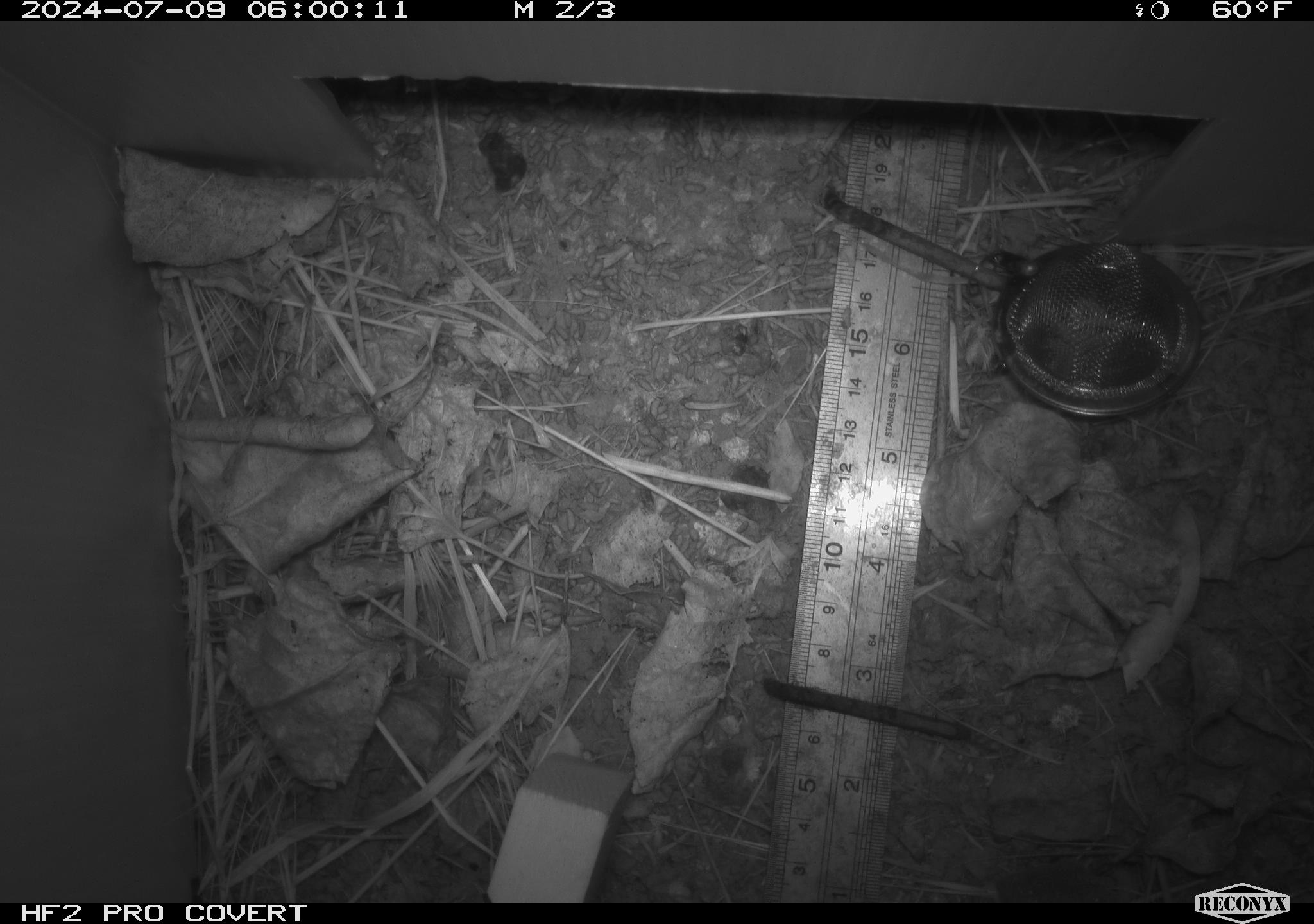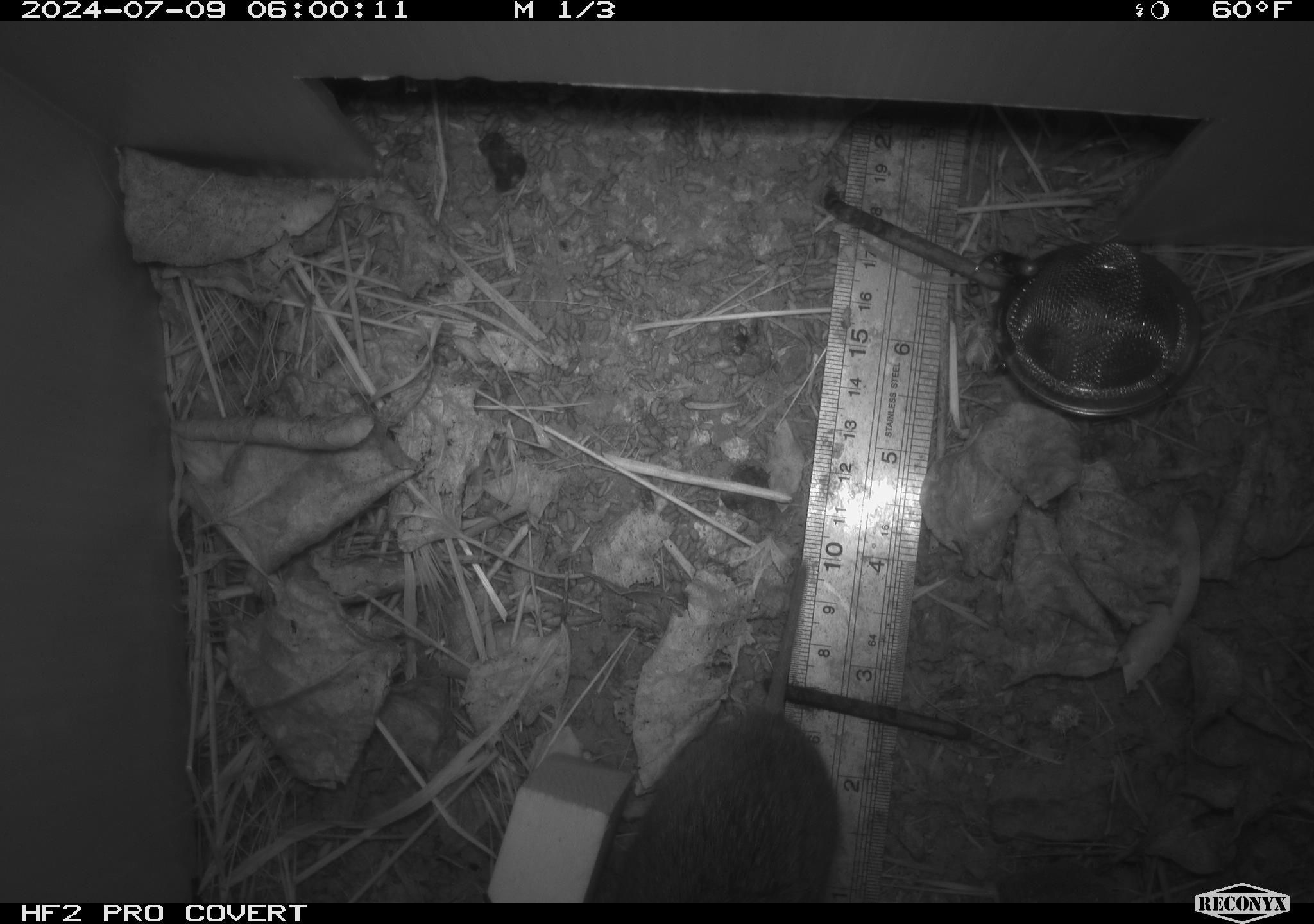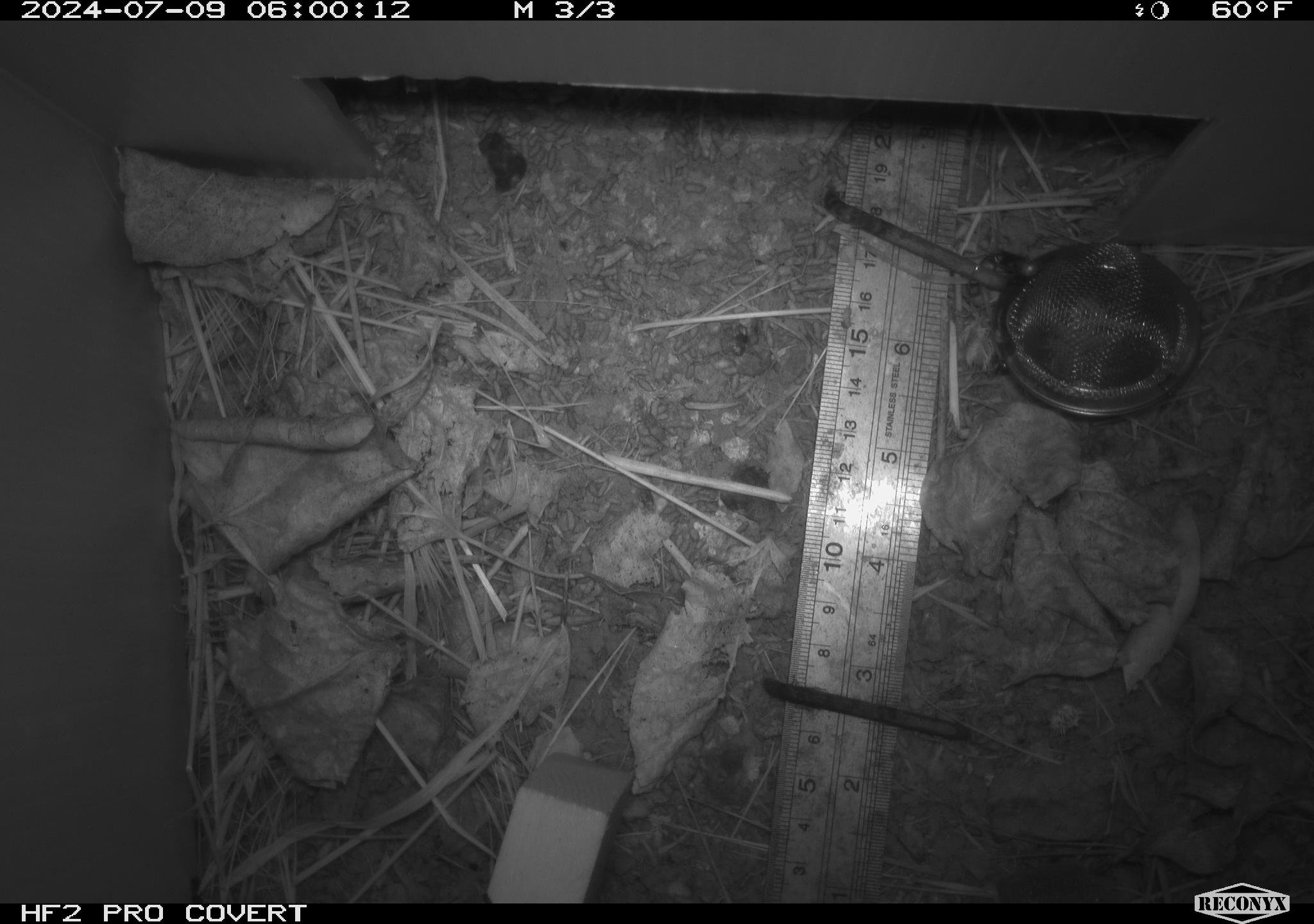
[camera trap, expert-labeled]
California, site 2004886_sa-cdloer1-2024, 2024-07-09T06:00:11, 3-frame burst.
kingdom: Animalia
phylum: Chordata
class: Mammalia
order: Rodentia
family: Cricetidae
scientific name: Arvicolinae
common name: voles, lemmings, and muskrats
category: arvicolinae subfamily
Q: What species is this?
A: Arvicolinae subfamily (voles, lemmings, and muskrats) (Arvicolinae).